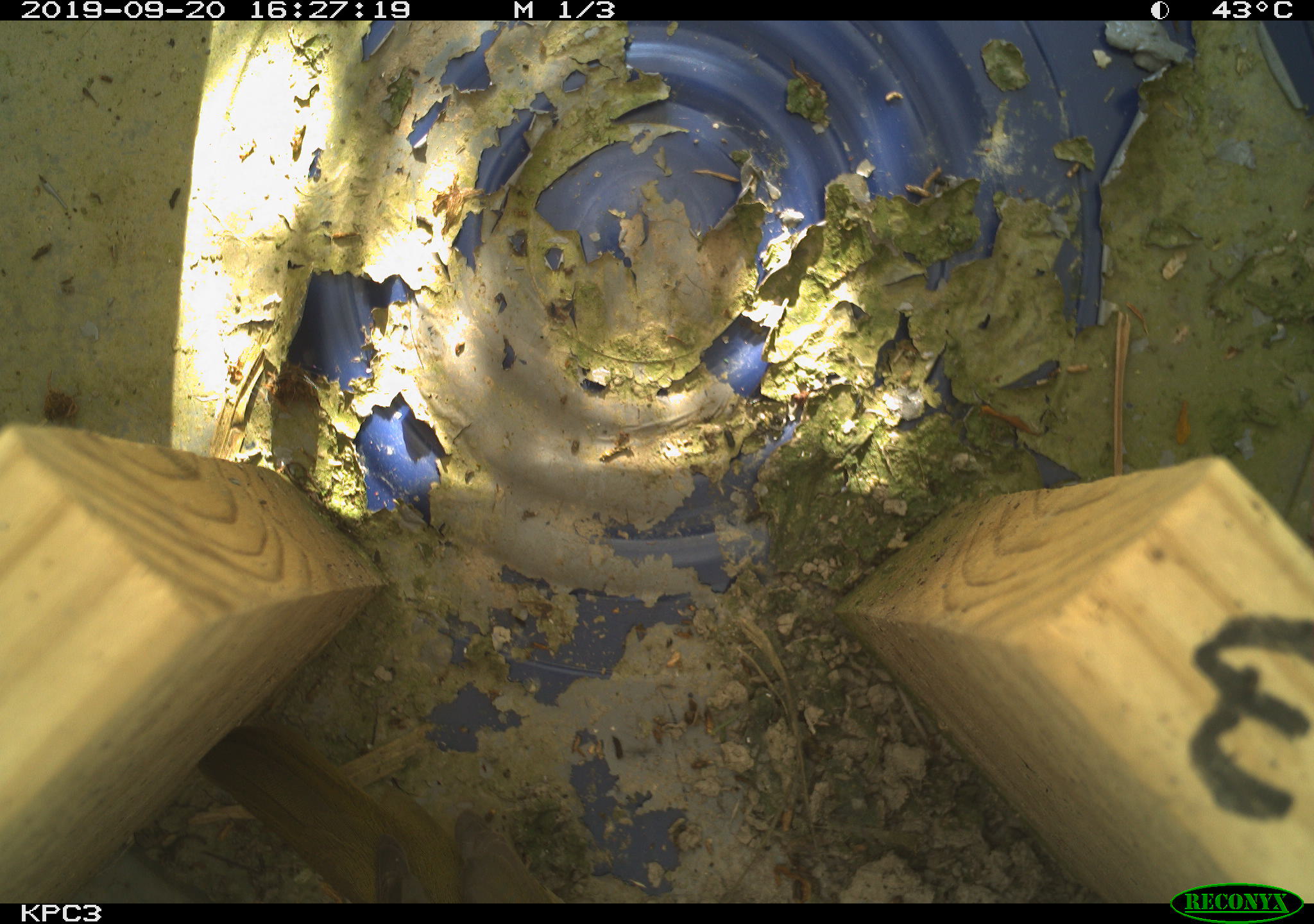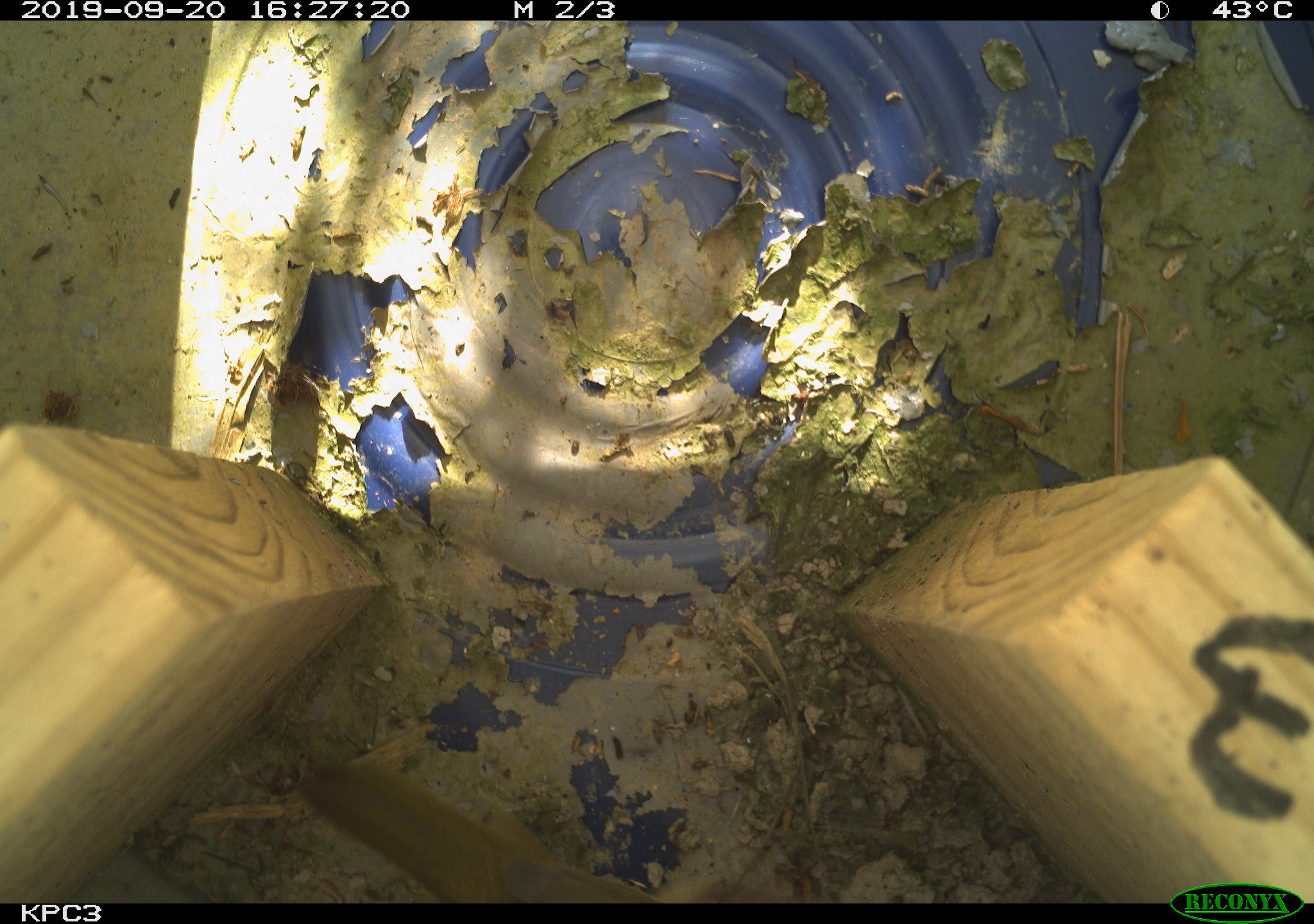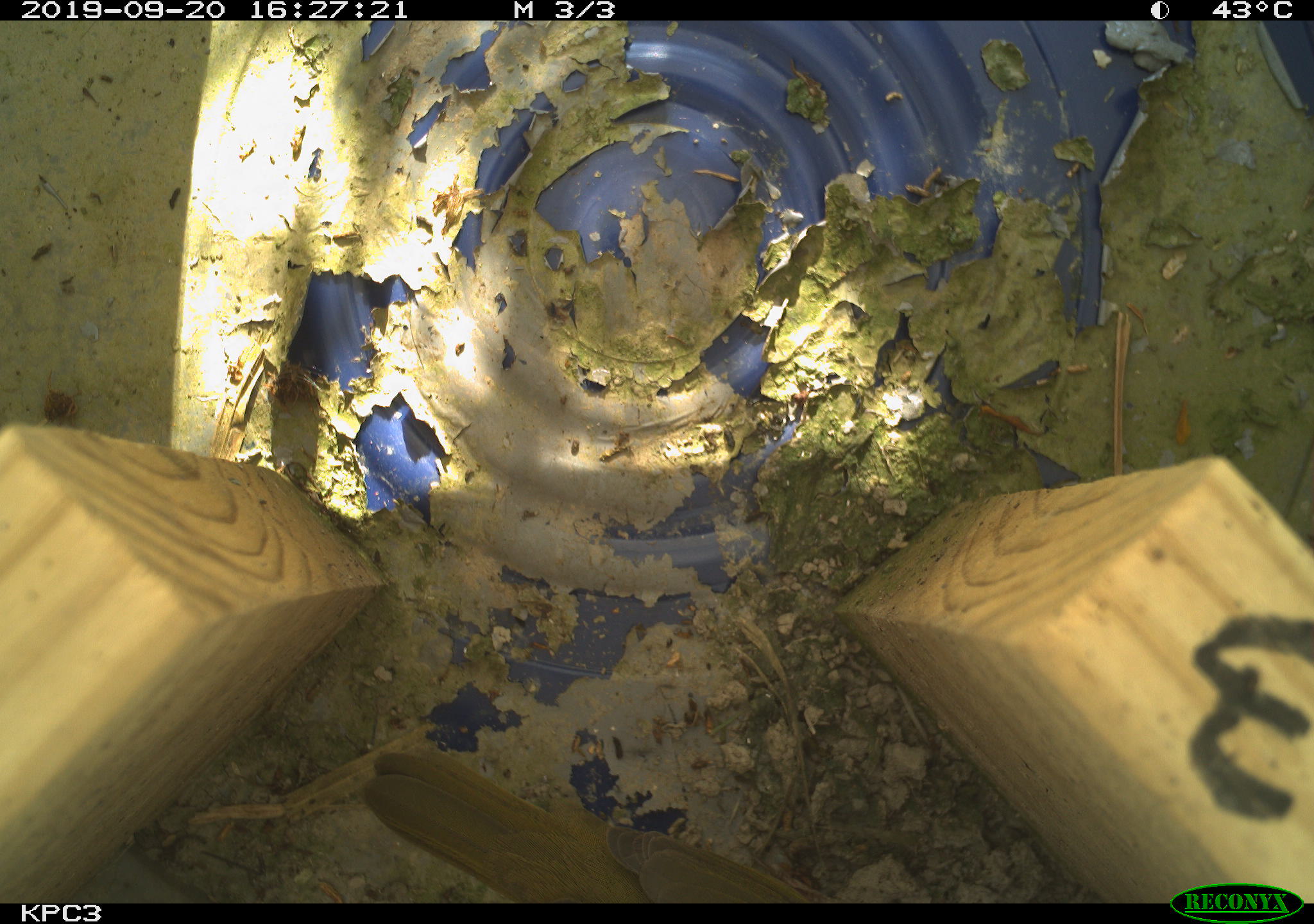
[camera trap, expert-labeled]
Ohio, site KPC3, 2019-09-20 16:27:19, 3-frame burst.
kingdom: Animalia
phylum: Chordata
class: Aves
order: Passeriformes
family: Parulidae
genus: Geothlypis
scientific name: Geothlypis trichas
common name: common yellowthroat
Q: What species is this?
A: Common yellowthroat (Geothlypis trichas).